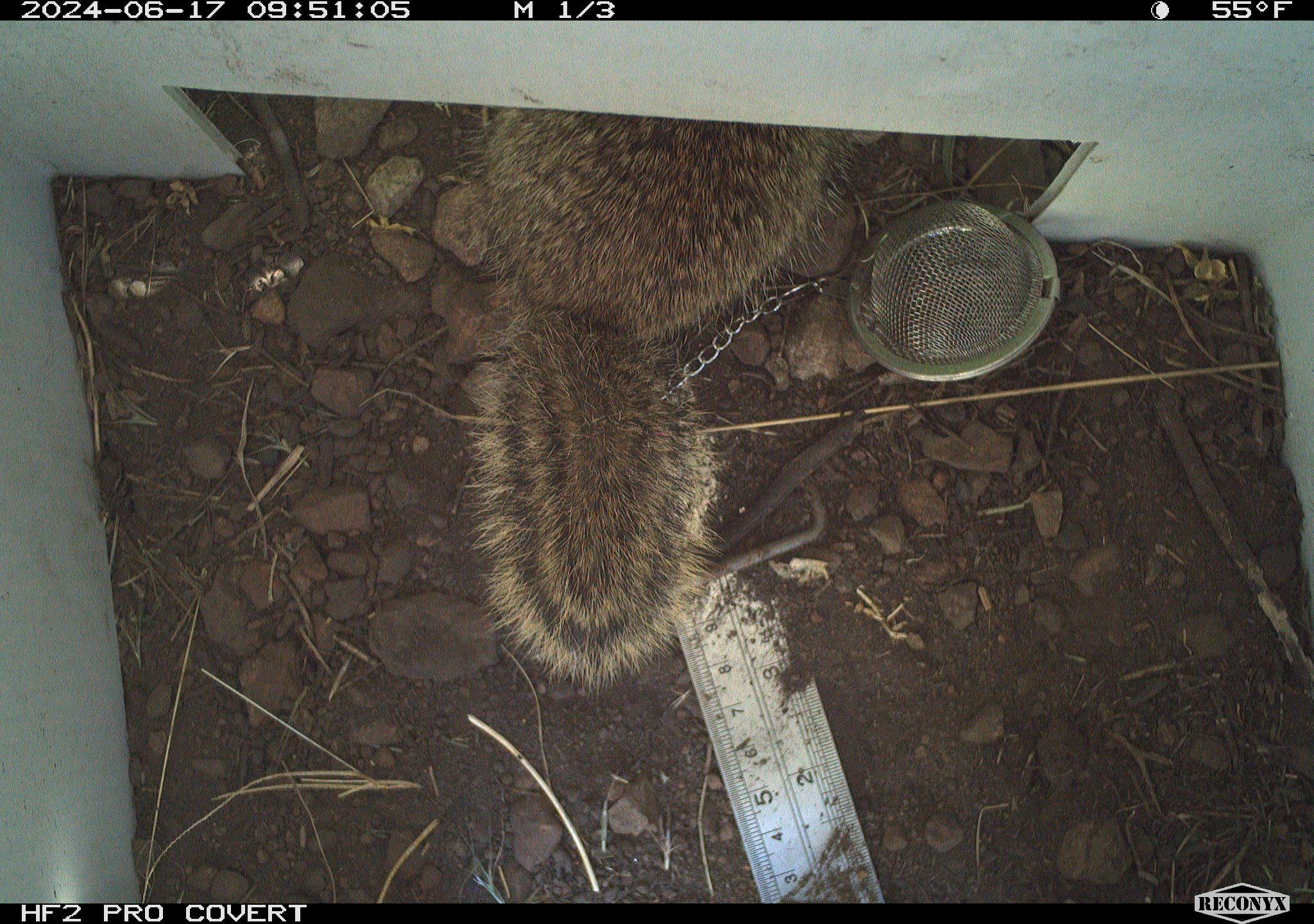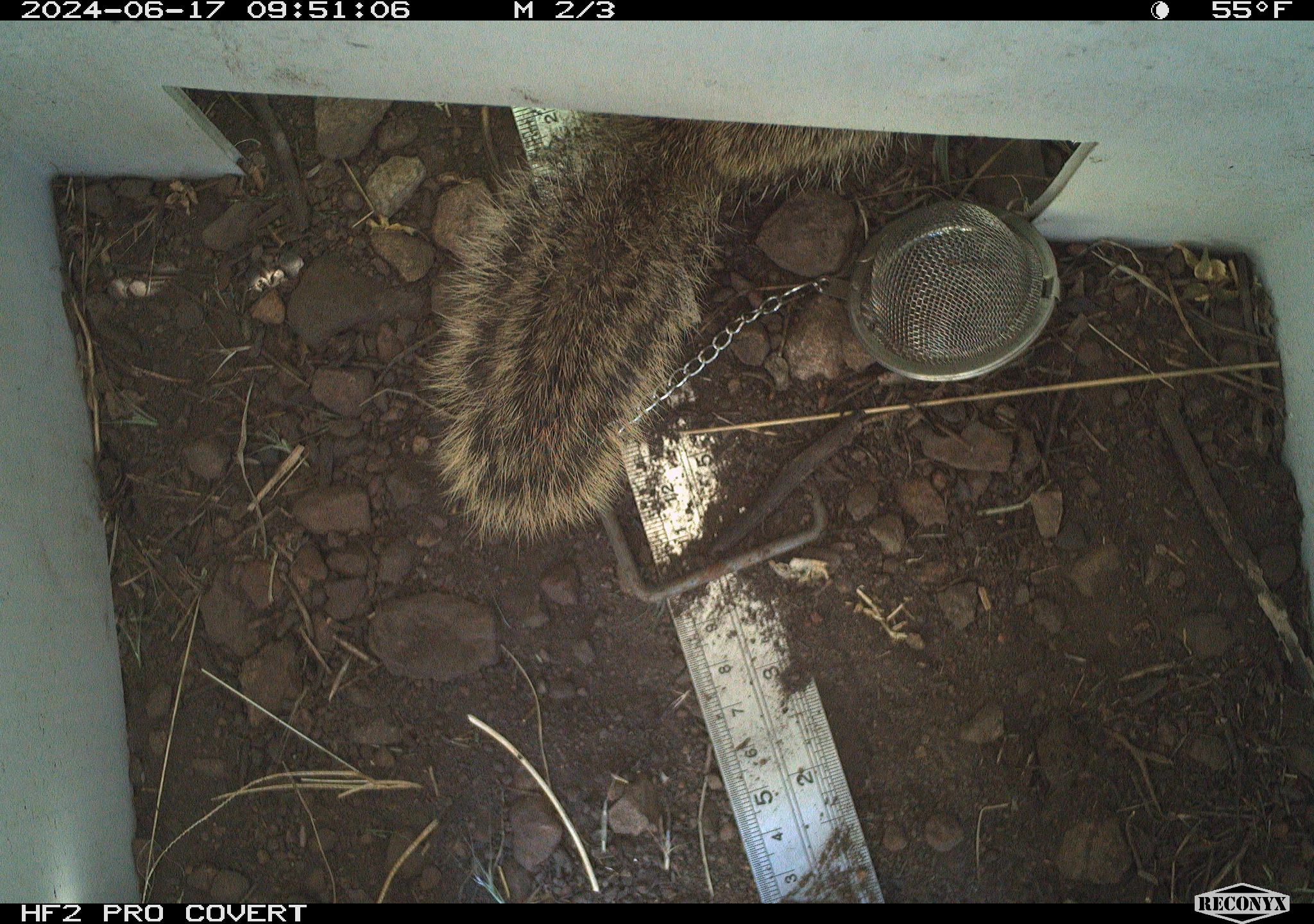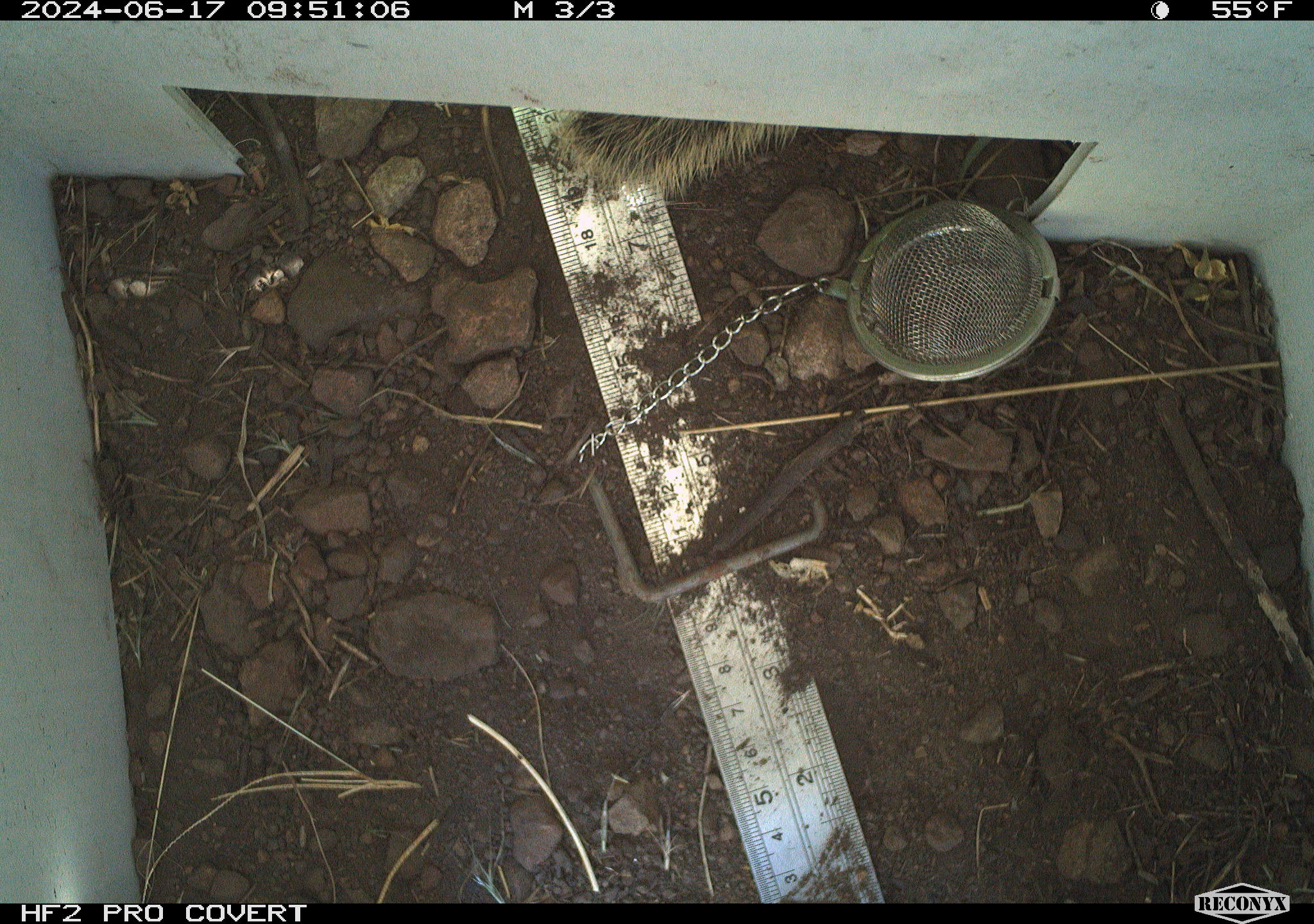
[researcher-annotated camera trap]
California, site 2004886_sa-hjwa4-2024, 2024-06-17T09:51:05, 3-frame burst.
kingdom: Animalia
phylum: Chordata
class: Mammalia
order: Rodentia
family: Sciuridae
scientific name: Sciuridae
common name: squirrels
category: sciuridae family